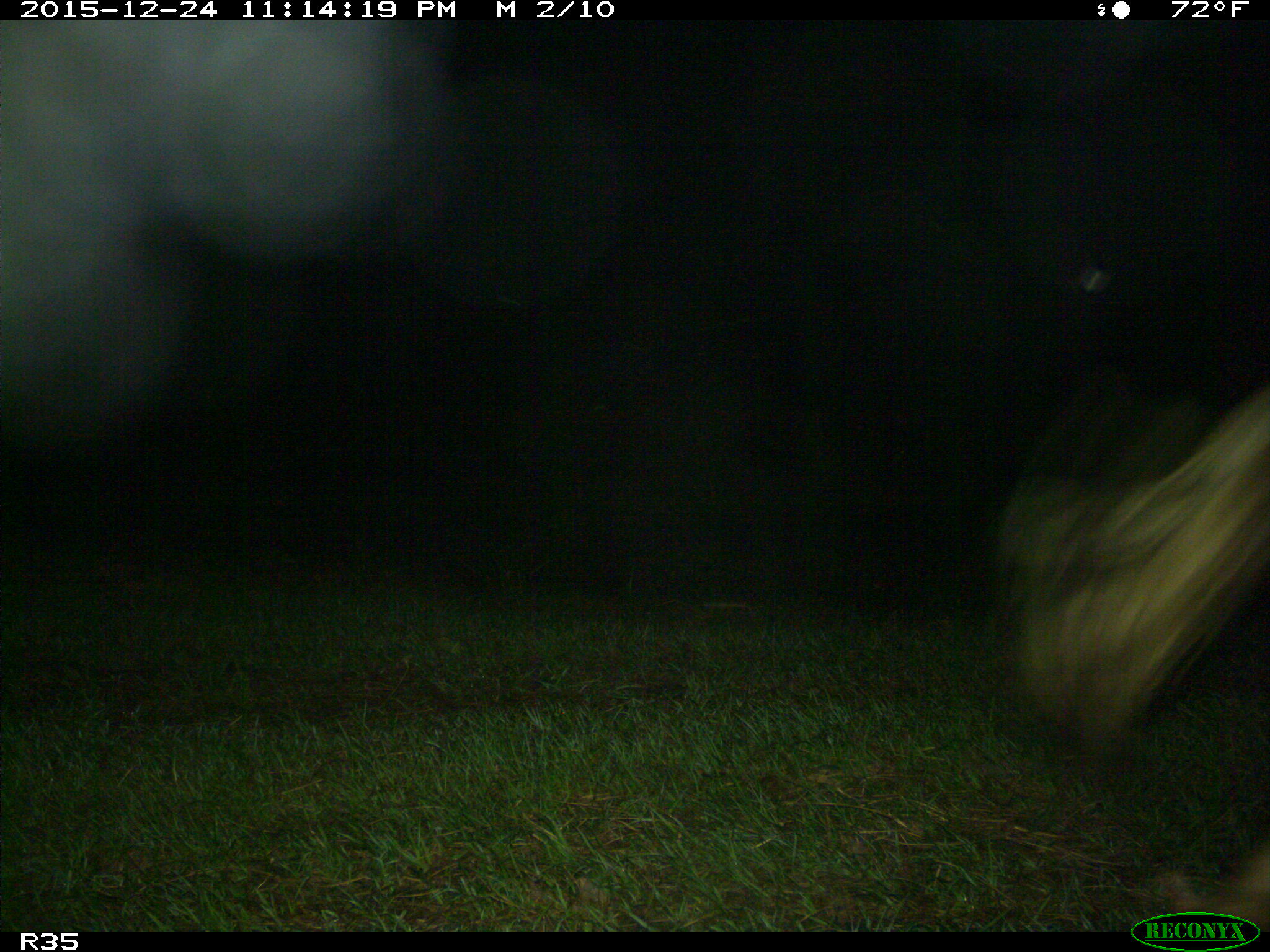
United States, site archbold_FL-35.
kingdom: Animalia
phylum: Chordata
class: Mammalia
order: Artiodactyla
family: Bovidae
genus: Bos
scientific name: Bos taurus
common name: domestic cow